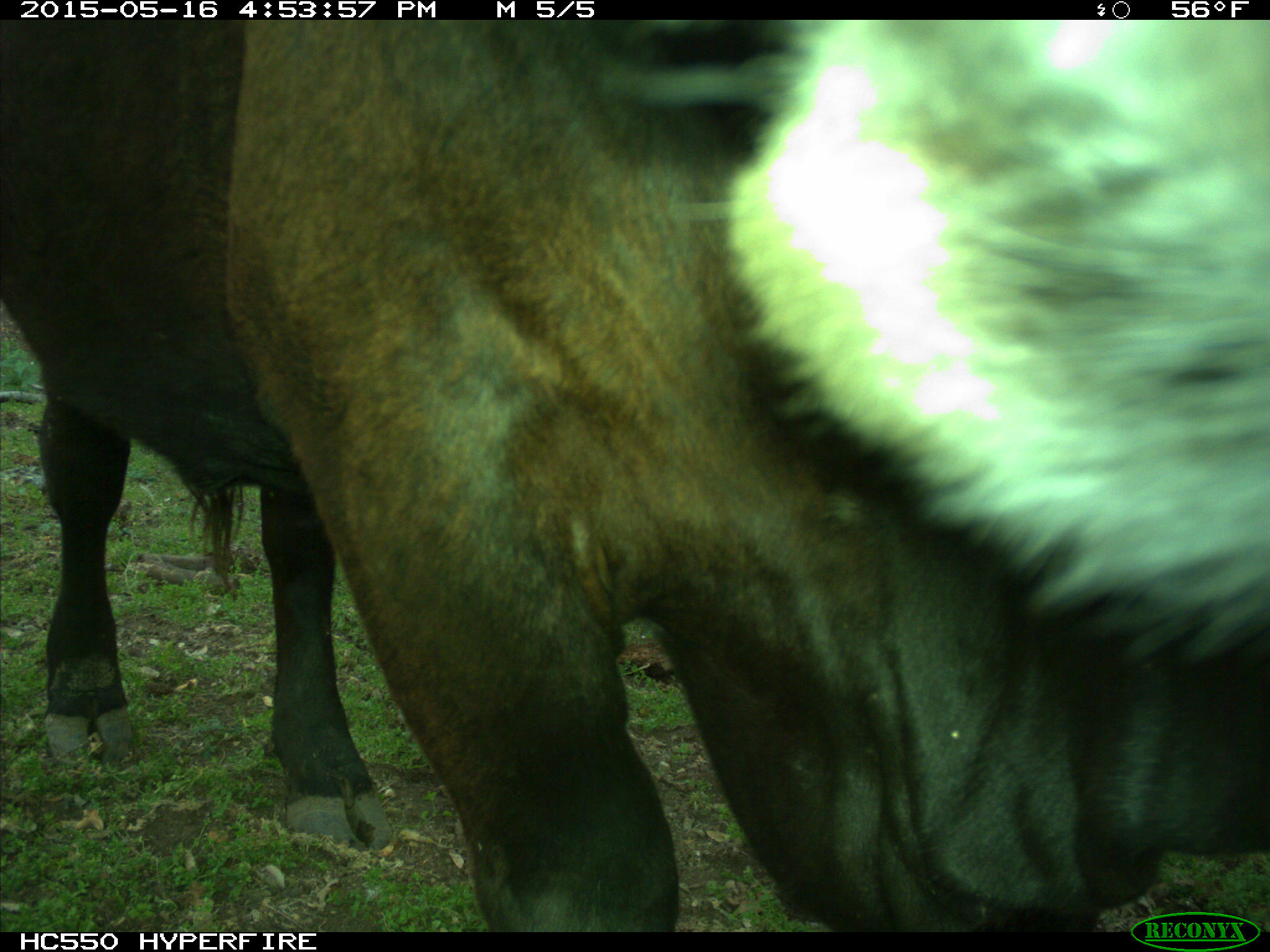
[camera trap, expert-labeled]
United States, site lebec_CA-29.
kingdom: Animalia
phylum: Chordata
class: Mammalia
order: Artiodactyla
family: Bovidae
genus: Bos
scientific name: Bos taurus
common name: domestic cow